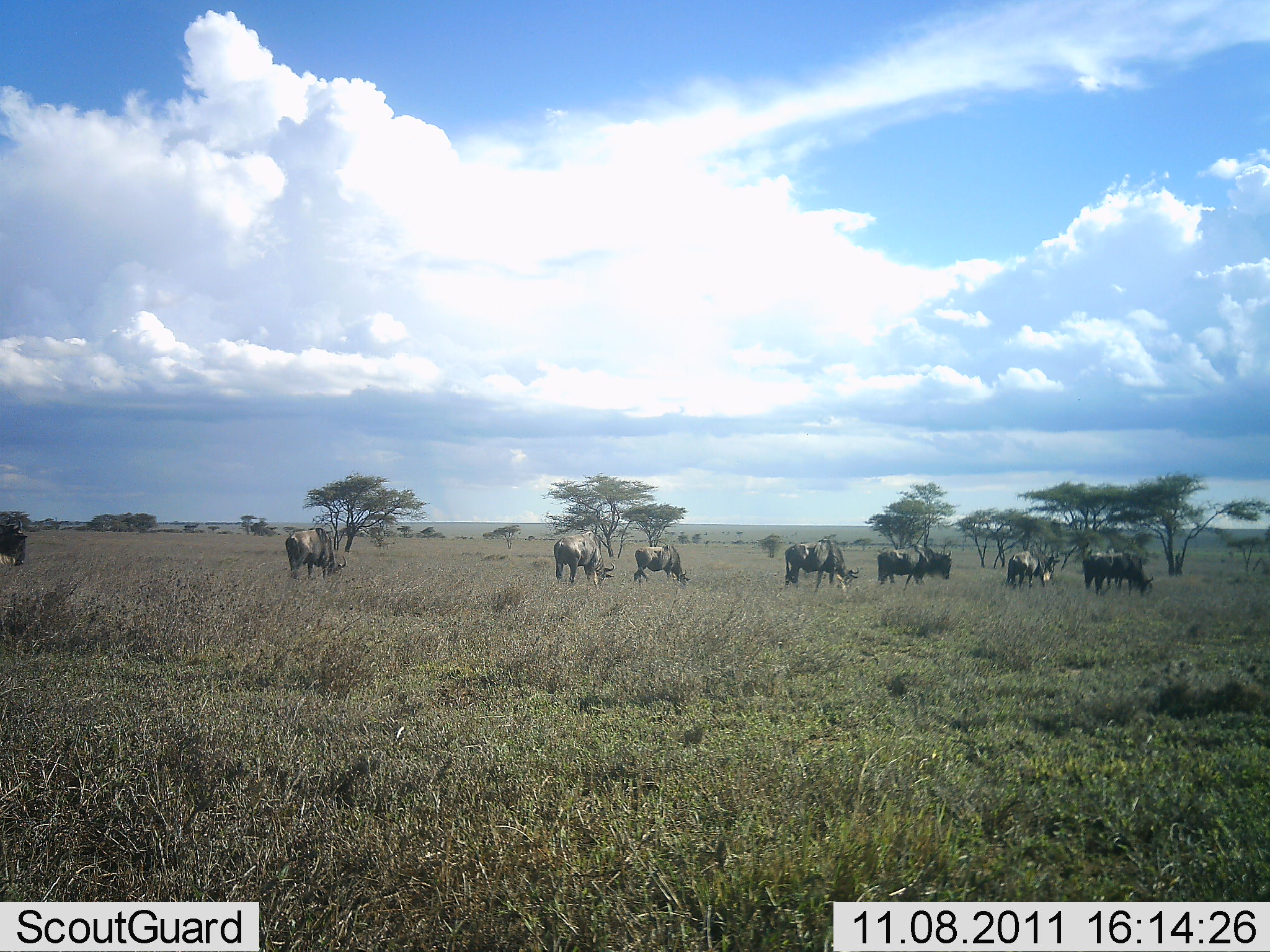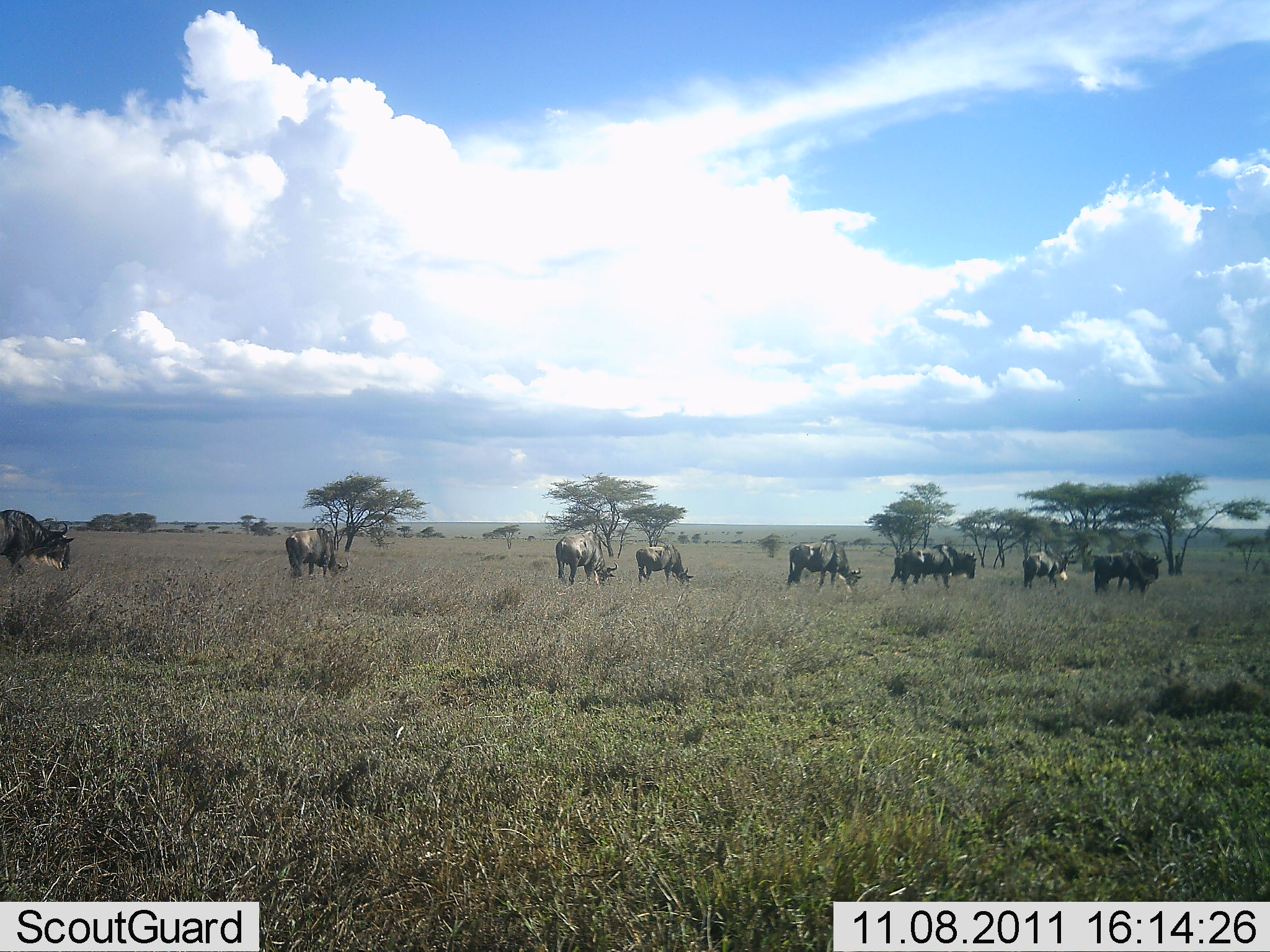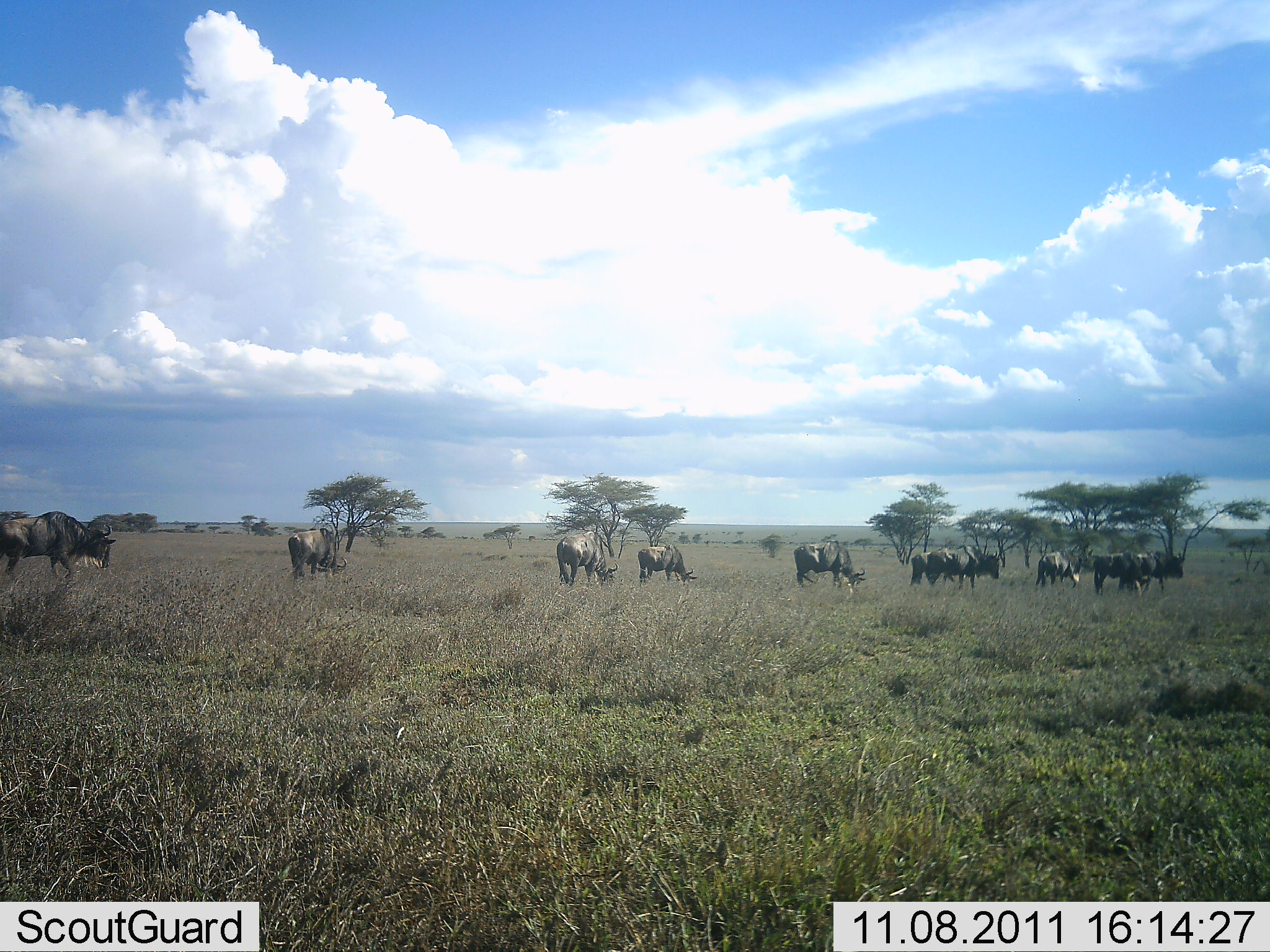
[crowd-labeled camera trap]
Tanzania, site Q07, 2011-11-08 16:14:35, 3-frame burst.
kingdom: Animalia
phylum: Chordata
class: Mammalia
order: Artiodactyla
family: Bovidae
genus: Connochaetes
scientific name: Connochaetes taurinus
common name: blue wildebeest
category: wildebeest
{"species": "wildebeest (blue wildebeest) (Connochaetes taurinus)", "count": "11-50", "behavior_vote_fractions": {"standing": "27%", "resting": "0%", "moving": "73%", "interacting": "0%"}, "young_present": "0%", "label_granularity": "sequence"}